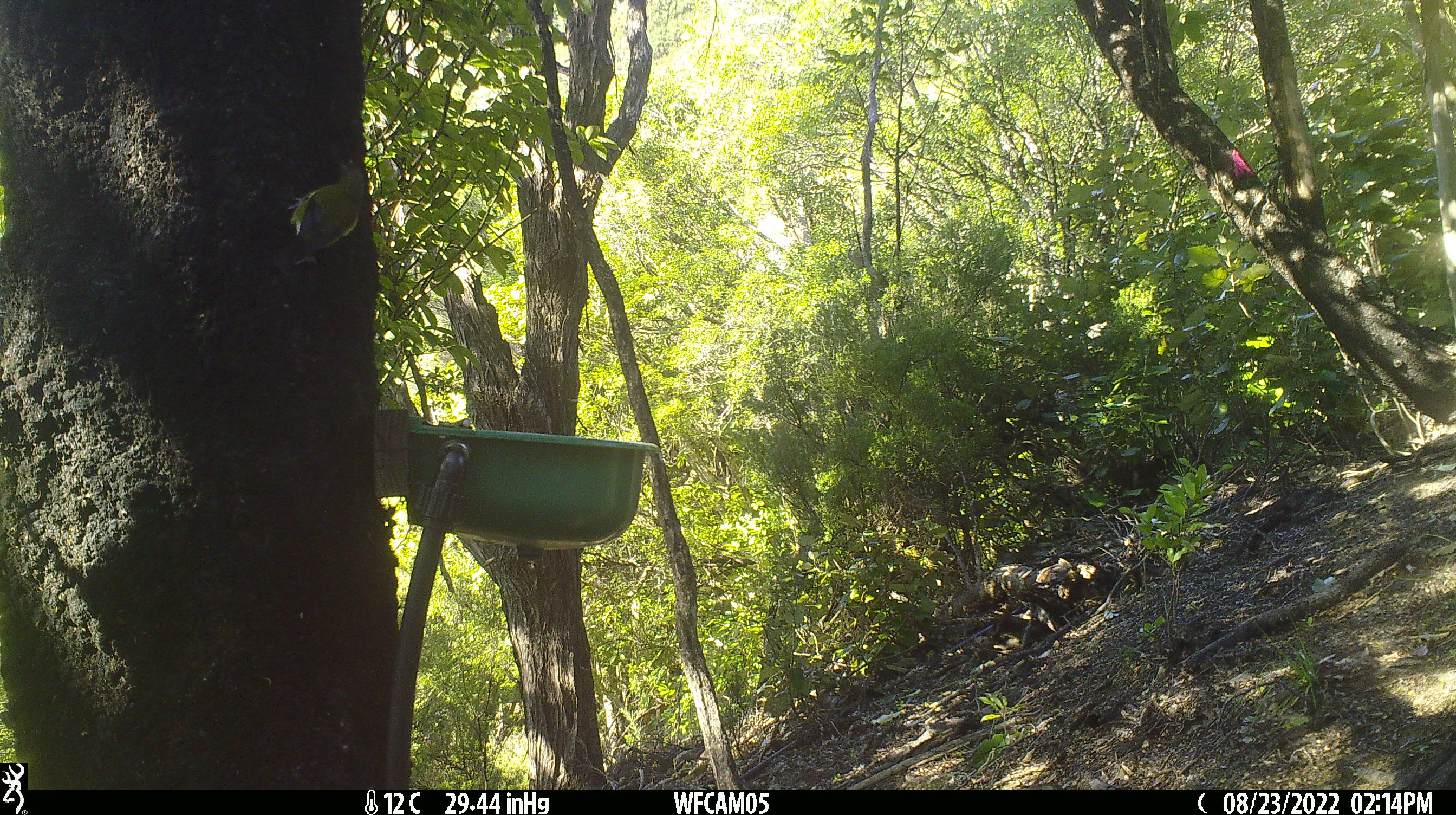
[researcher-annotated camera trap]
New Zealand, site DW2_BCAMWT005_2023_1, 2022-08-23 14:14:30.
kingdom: Animalia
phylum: Chordata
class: Aves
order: Passeriformes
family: Meliphagidae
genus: Anthornis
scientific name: Anthornis melanura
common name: new zealand bellbird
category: bellbird